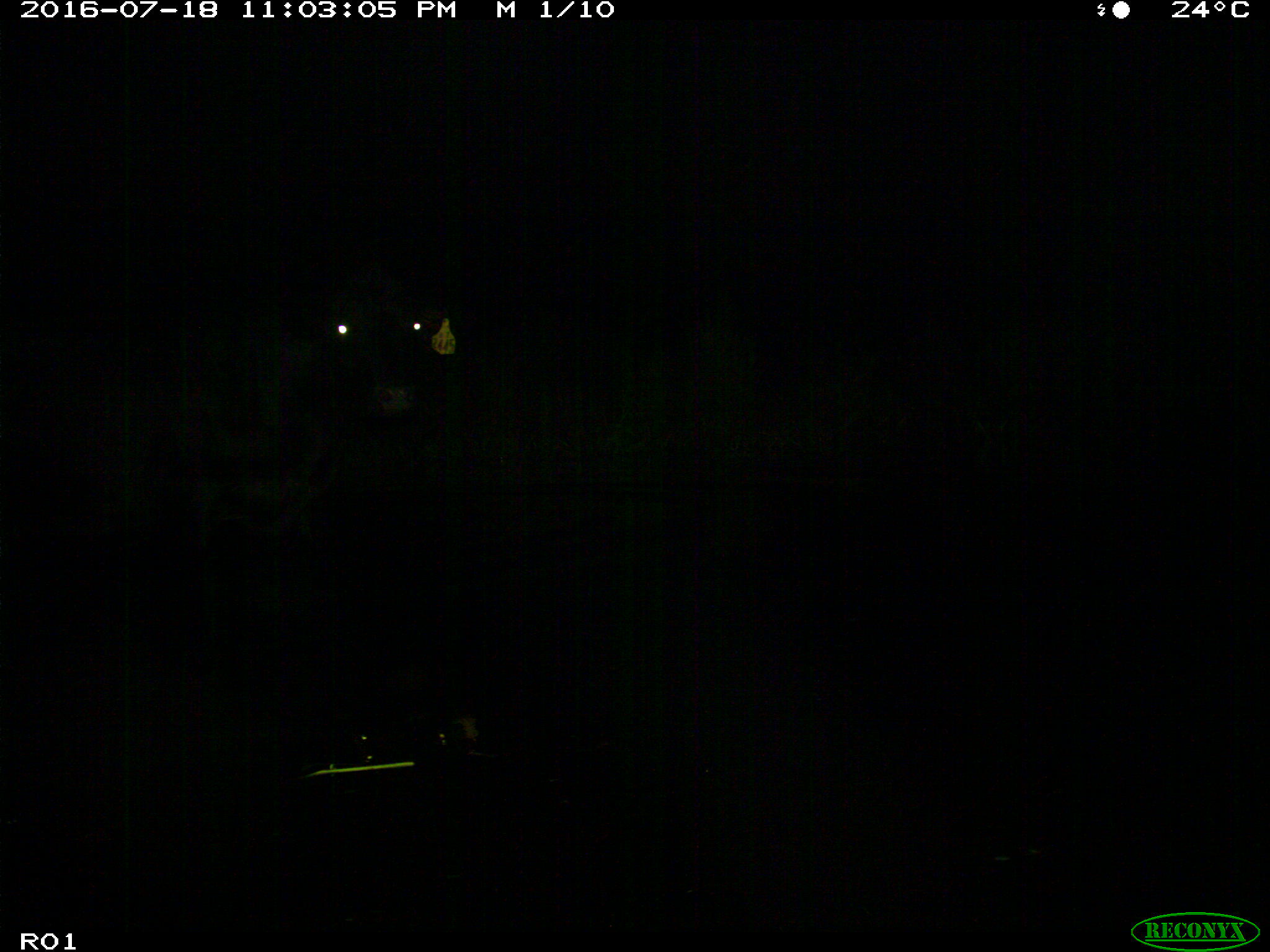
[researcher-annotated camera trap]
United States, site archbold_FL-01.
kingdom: Animalia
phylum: Chordata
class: Mammalia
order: Artiodactyla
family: Bovidae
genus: Bos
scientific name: Bos taurus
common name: domestic cow